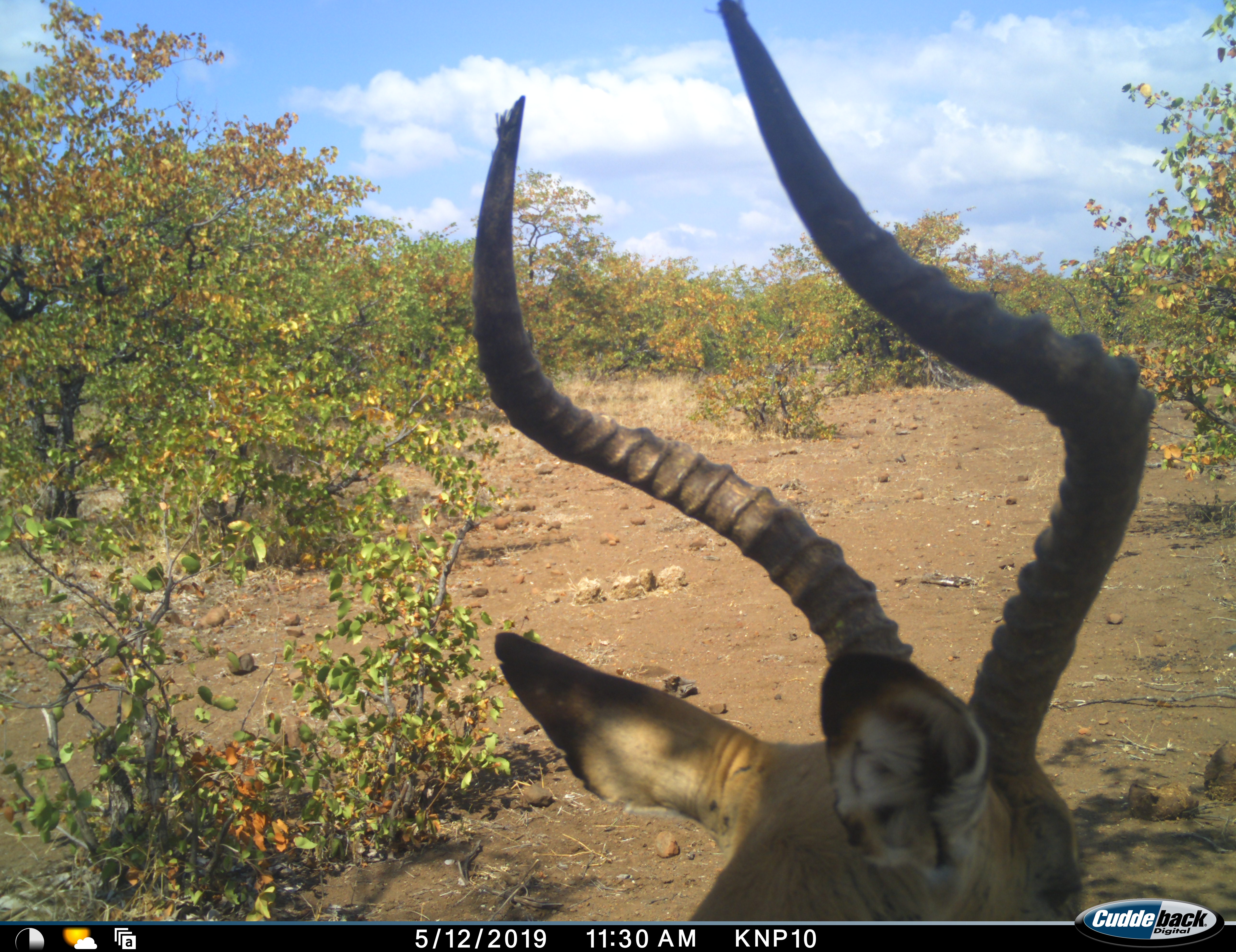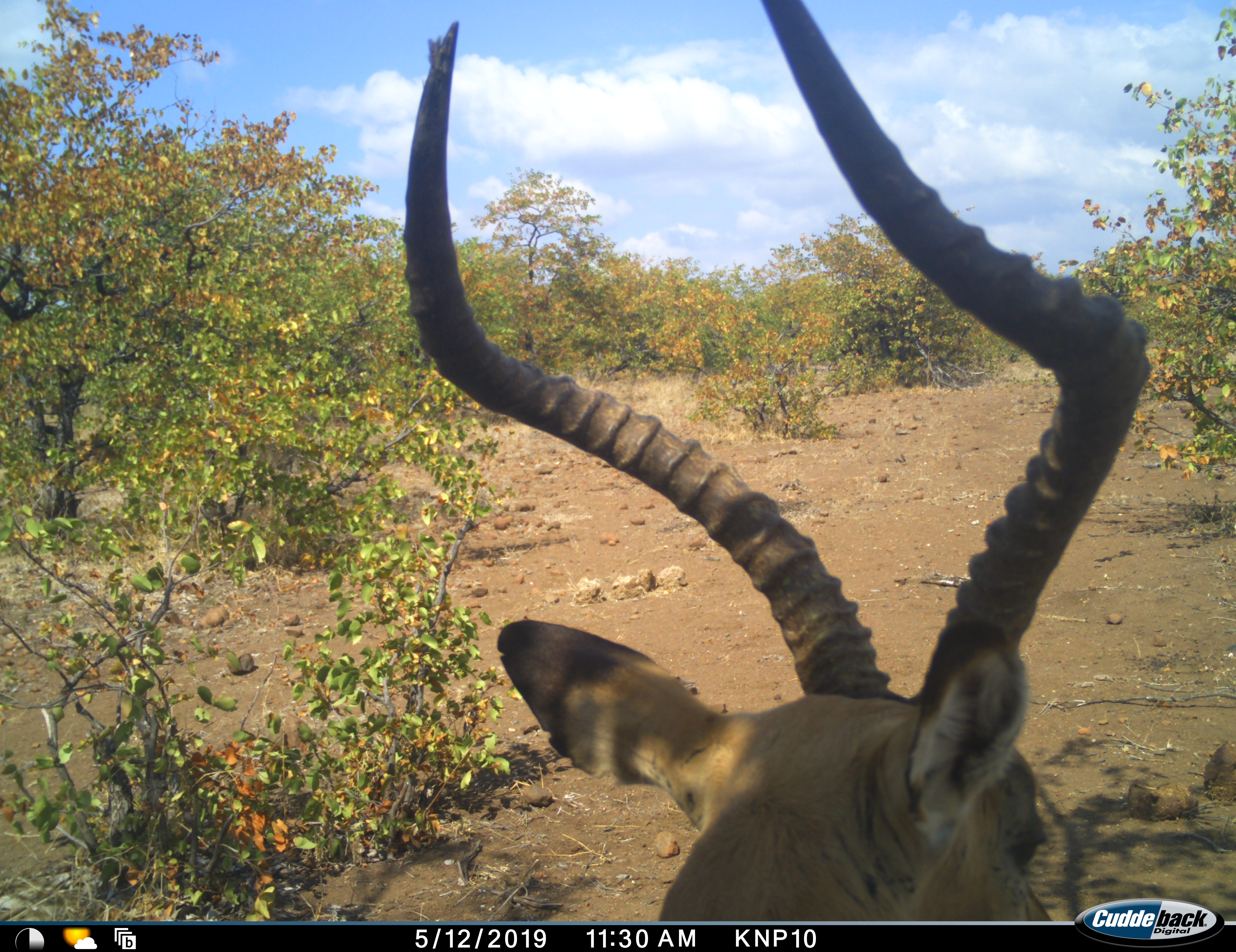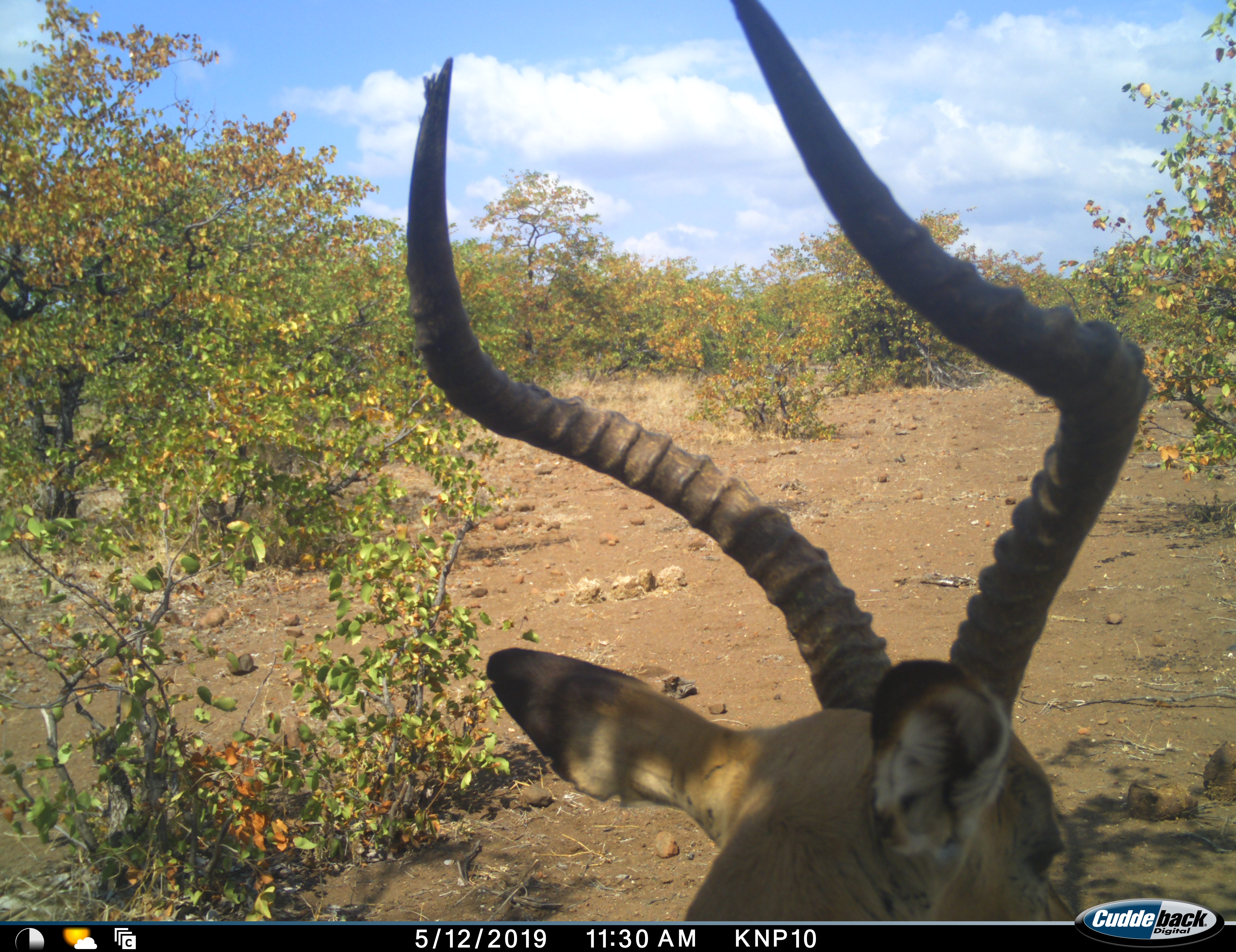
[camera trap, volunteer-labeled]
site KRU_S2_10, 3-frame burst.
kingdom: Animalia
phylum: Chordata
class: Mammalia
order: Artiodactyla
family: Bovidae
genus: Aepyceros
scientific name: Aepyceros melampus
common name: impala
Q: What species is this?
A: Impala (Aepyceros melampus).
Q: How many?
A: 1.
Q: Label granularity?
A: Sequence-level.